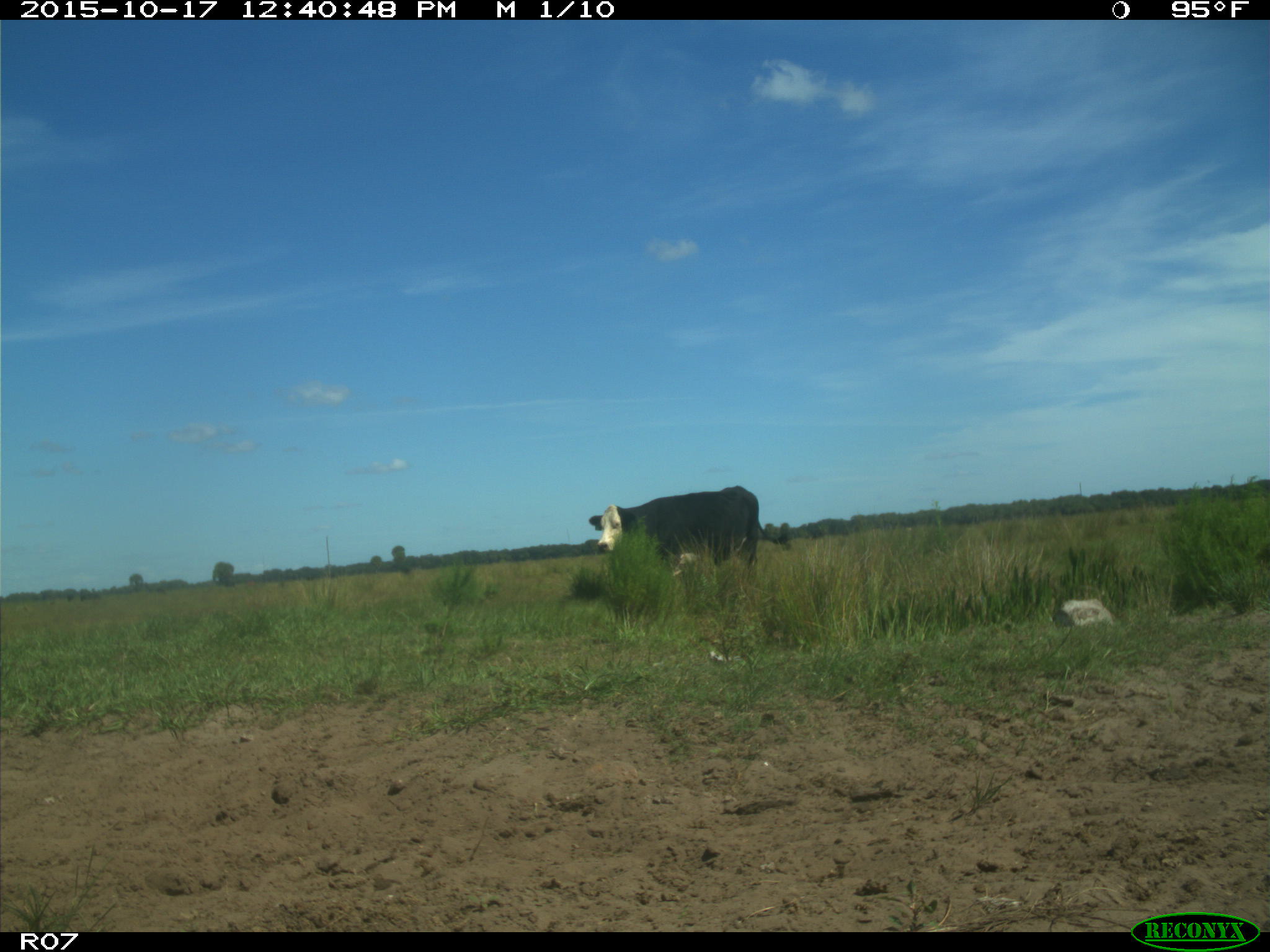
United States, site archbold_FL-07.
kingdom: Animalia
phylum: Chordata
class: Mammalia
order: Artiodactyla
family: Bovidae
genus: Bos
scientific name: Bos taurus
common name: domestic cow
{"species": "Bos taurus (domestic cow)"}